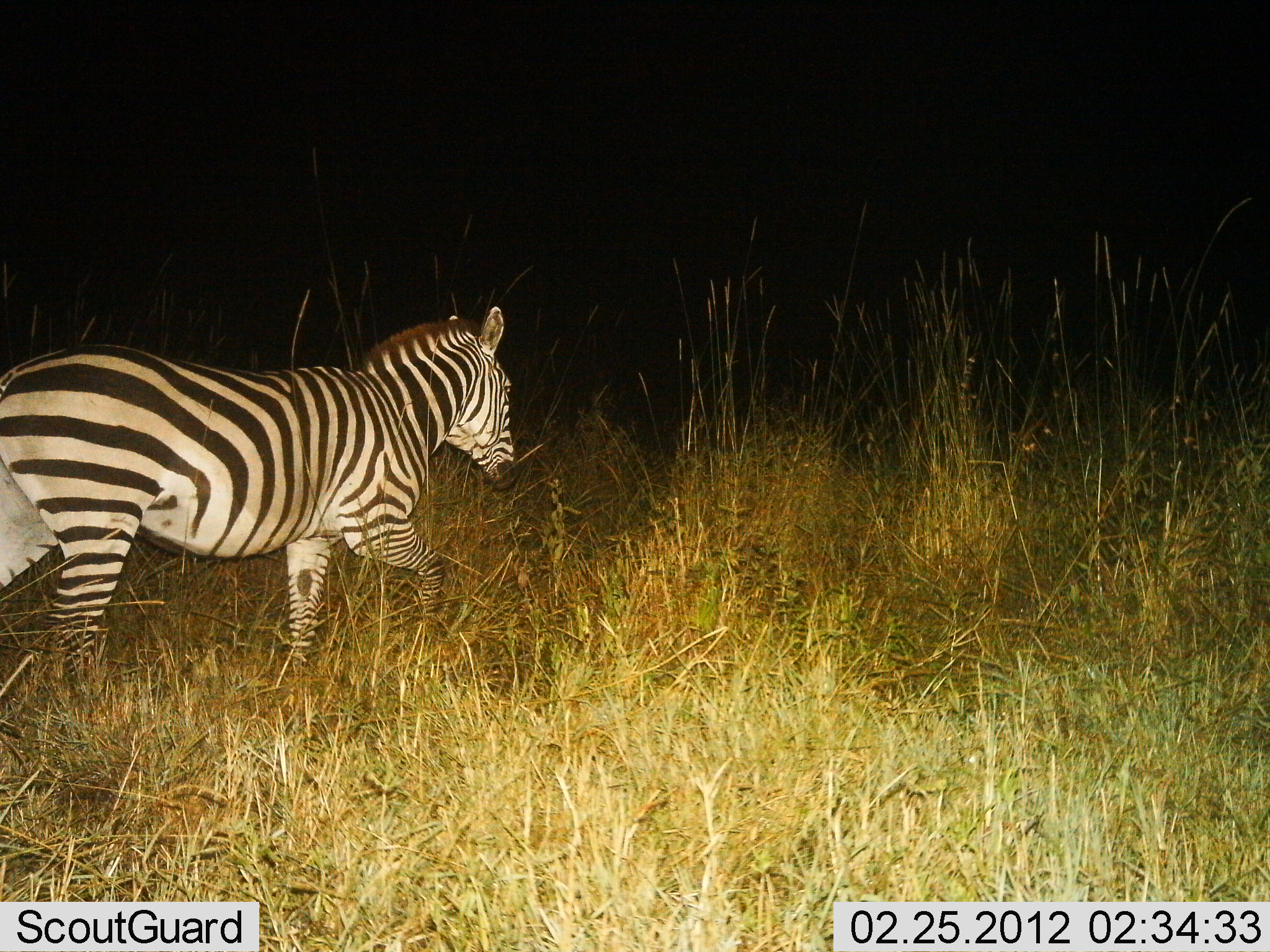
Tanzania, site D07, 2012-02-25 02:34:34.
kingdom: Animalia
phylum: Chordata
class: Mammalia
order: Perissodactyla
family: Equidae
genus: Equus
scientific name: Equus quagga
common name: plains zebra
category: zebra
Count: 1.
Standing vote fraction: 0%.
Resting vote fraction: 0%.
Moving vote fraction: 100%.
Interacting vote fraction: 0%.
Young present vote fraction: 0%.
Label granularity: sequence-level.